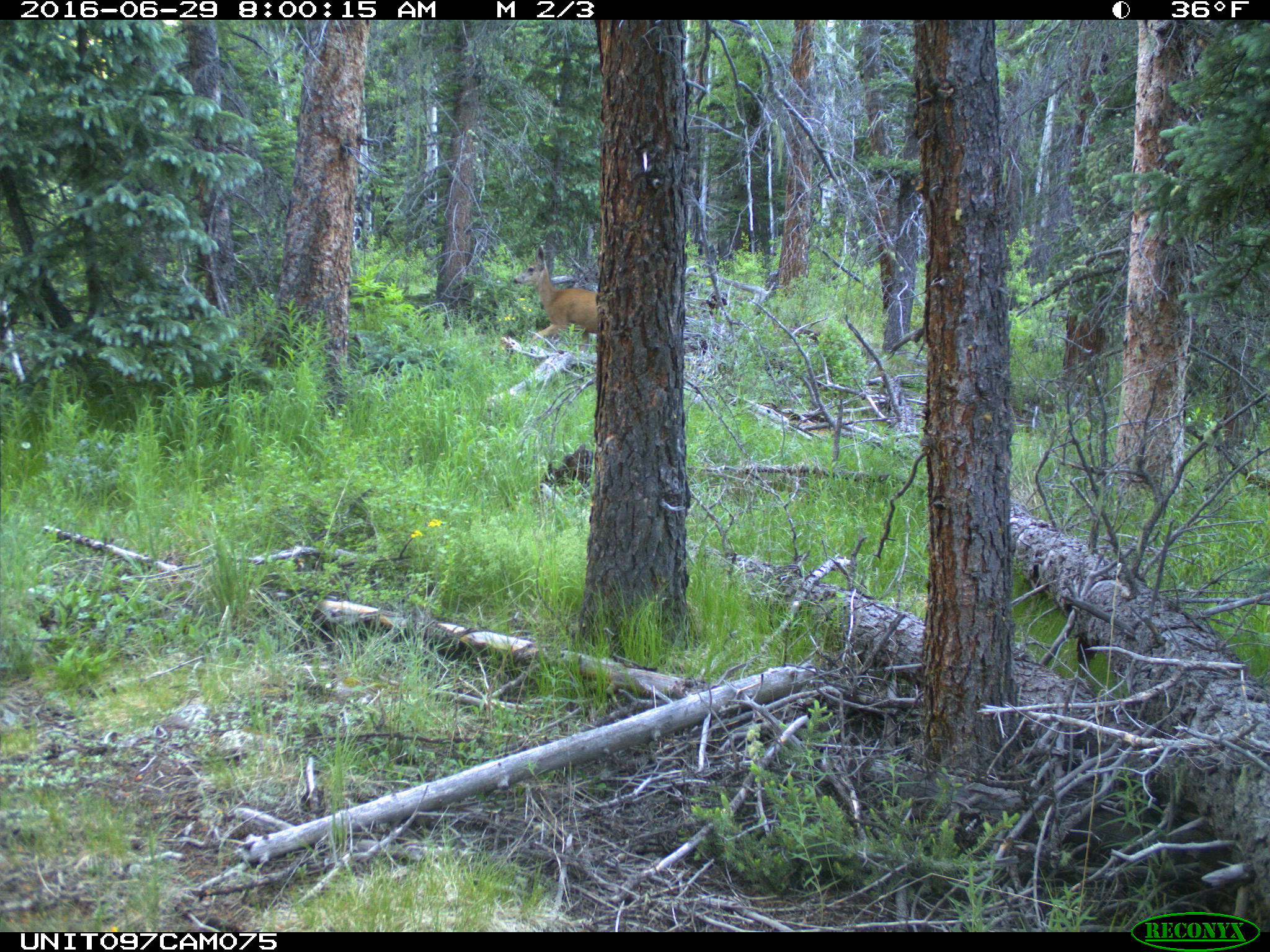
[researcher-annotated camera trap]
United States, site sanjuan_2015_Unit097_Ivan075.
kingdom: Animalia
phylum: Chordata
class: Mammalia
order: Artiodactyla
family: Cervidae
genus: Odocoileus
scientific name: Odocoileus hemionus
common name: mule deer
Odocoileus hemionus (mule deer).